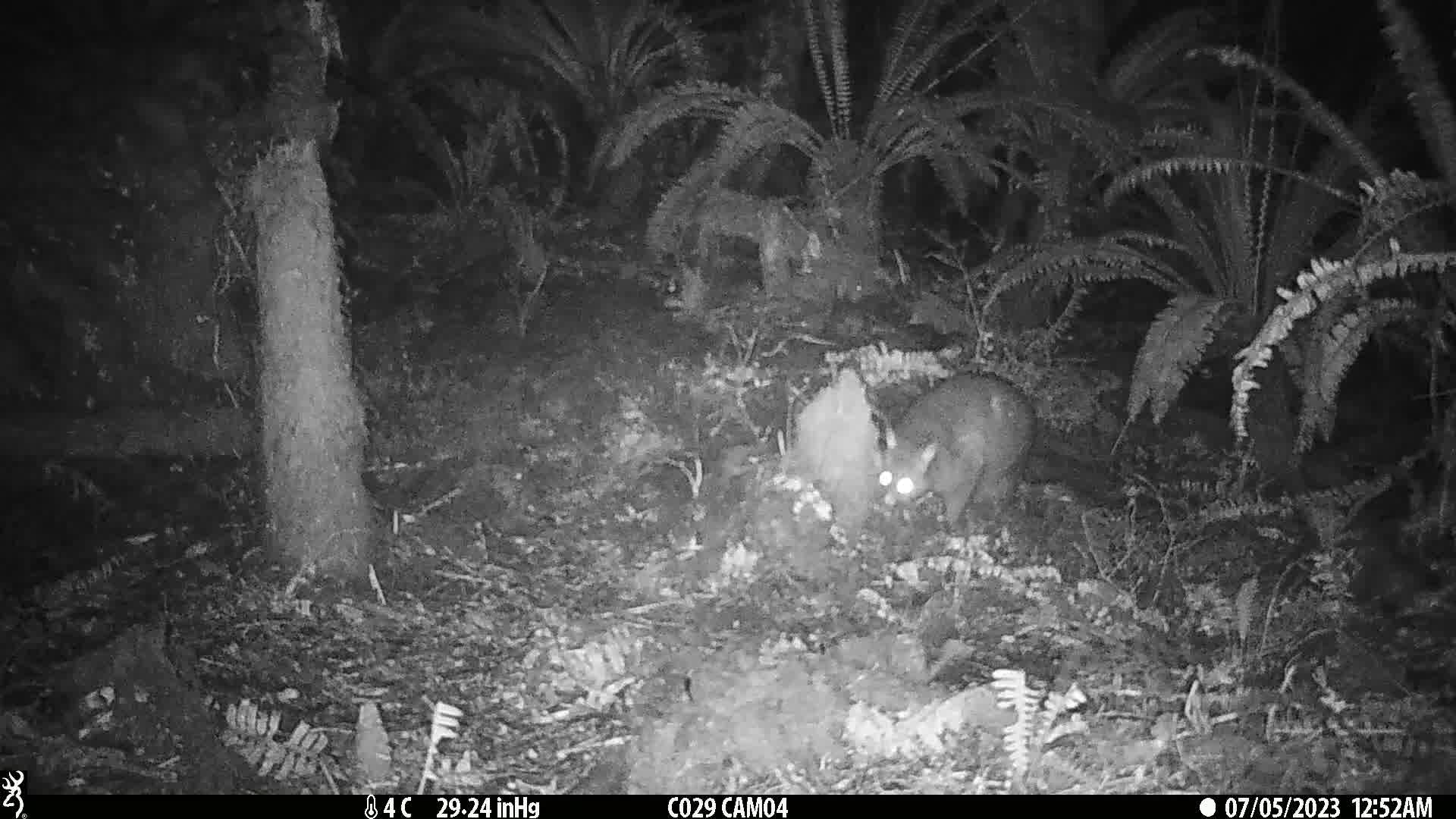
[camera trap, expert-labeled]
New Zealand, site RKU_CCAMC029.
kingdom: Animalia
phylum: Chordata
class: Mammalia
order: Diprotodontia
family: Phalangeridae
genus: Trichosurus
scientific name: Trichosurus vulpecula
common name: common brushtail possum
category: possum